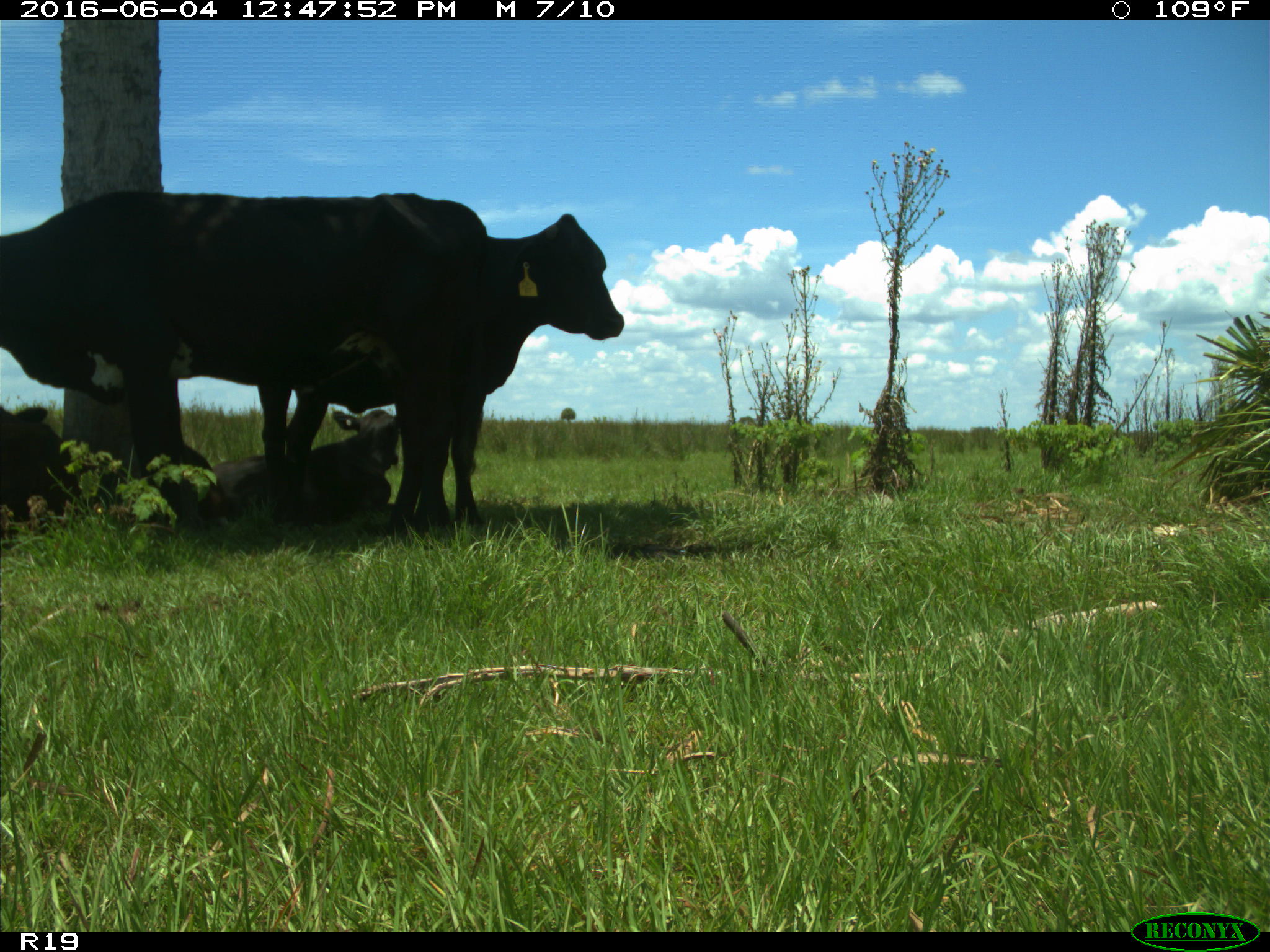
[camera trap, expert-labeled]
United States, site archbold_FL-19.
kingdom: Animalia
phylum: Chordata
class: Mammalia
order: Artiodactyla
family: Bovidae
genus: Bos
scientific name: Bos taurus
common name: domestic cow